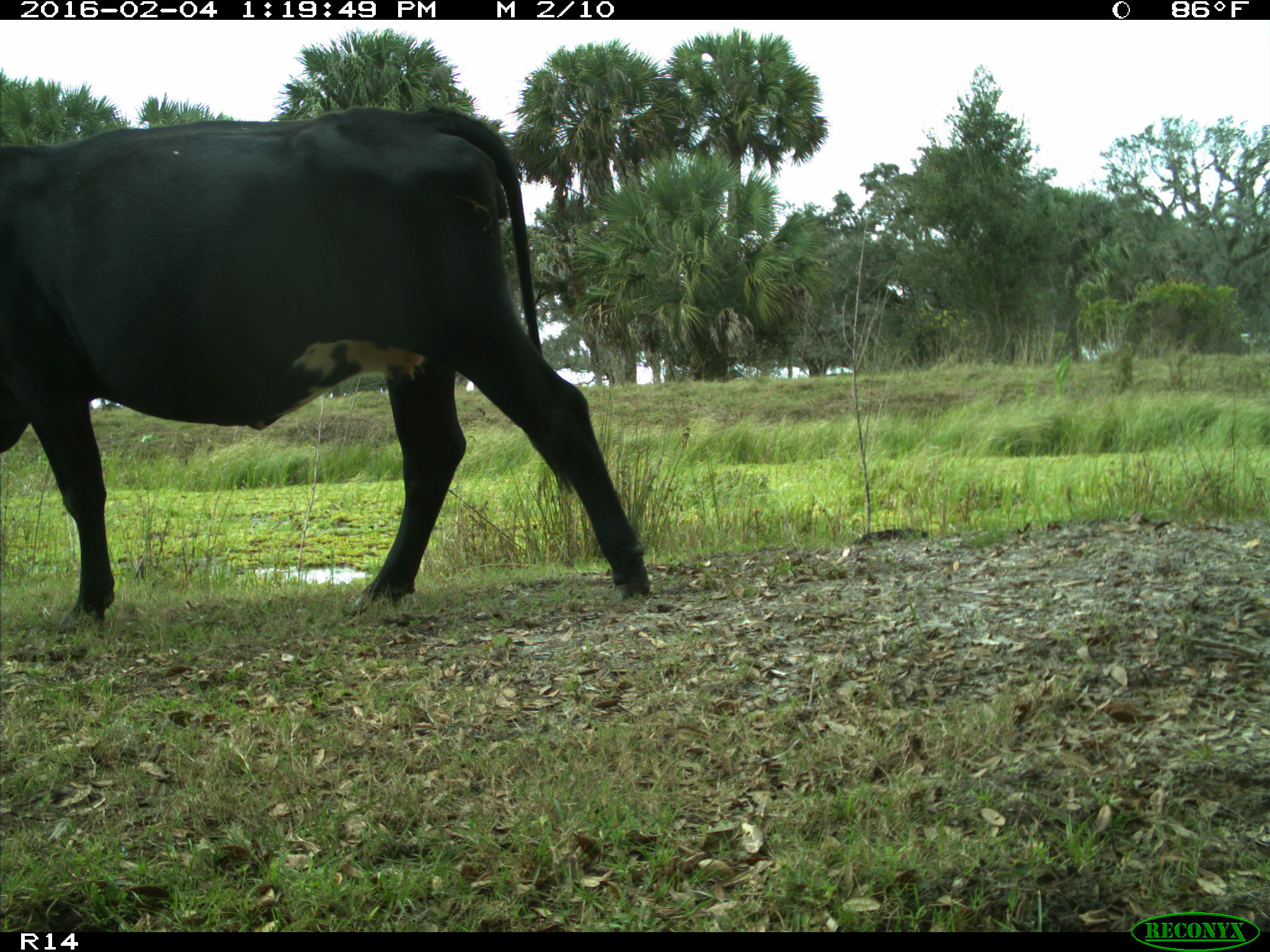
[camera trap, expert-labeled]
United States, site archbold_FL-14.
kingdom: Animalia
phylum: Chordata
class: Mammalia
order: Artiodactyla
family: Bovidae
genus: Bos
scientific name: Bos taurus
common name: domestic cow